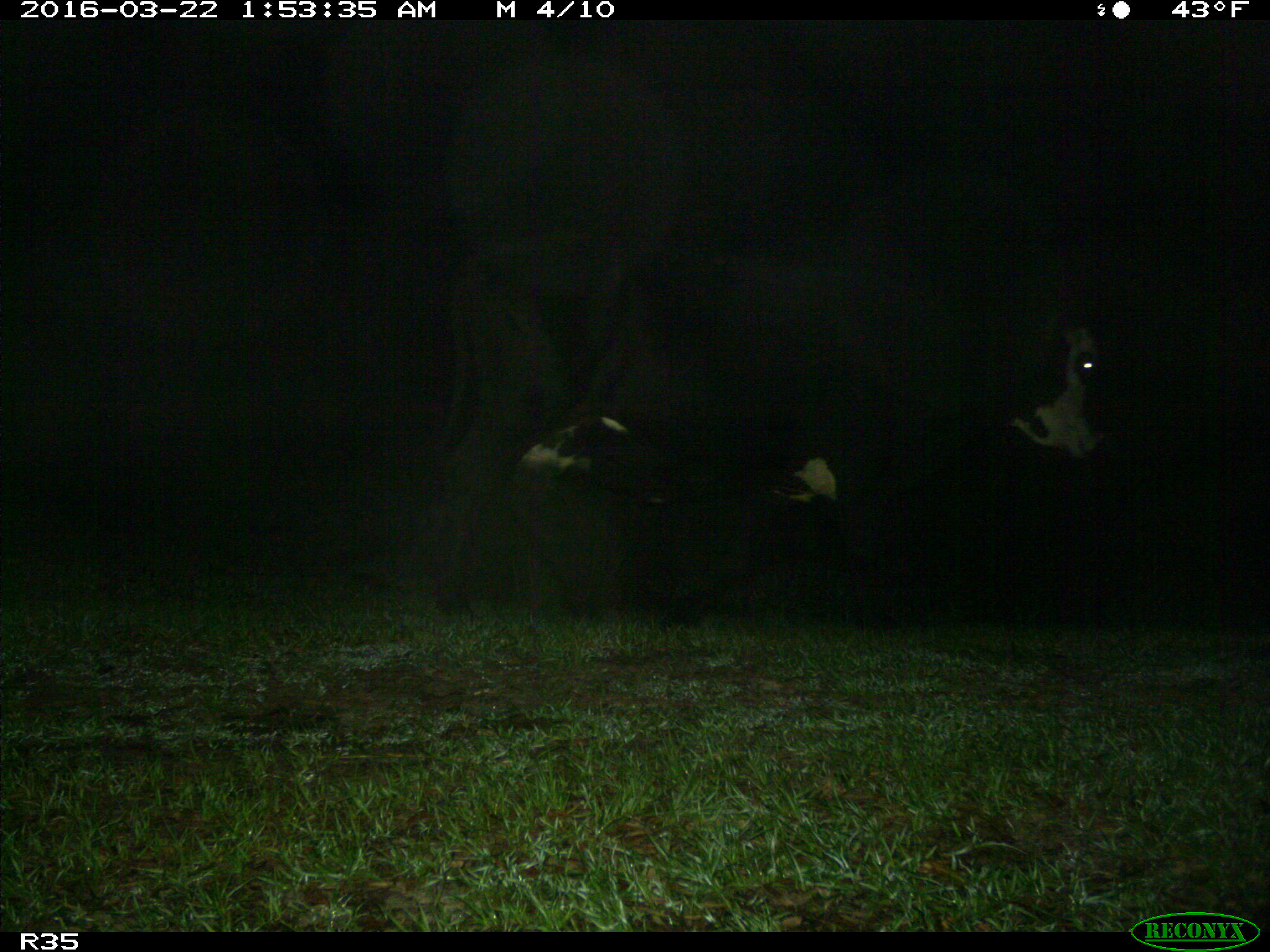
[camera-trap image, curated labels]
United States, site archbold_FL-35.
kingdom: Animalia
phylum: Chordata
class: Mammalia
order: Artiodactyla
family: Bovidae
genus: Bos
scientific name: Bos taurus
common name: domestic cow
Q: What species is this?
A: Bos taurus (domestic cow).